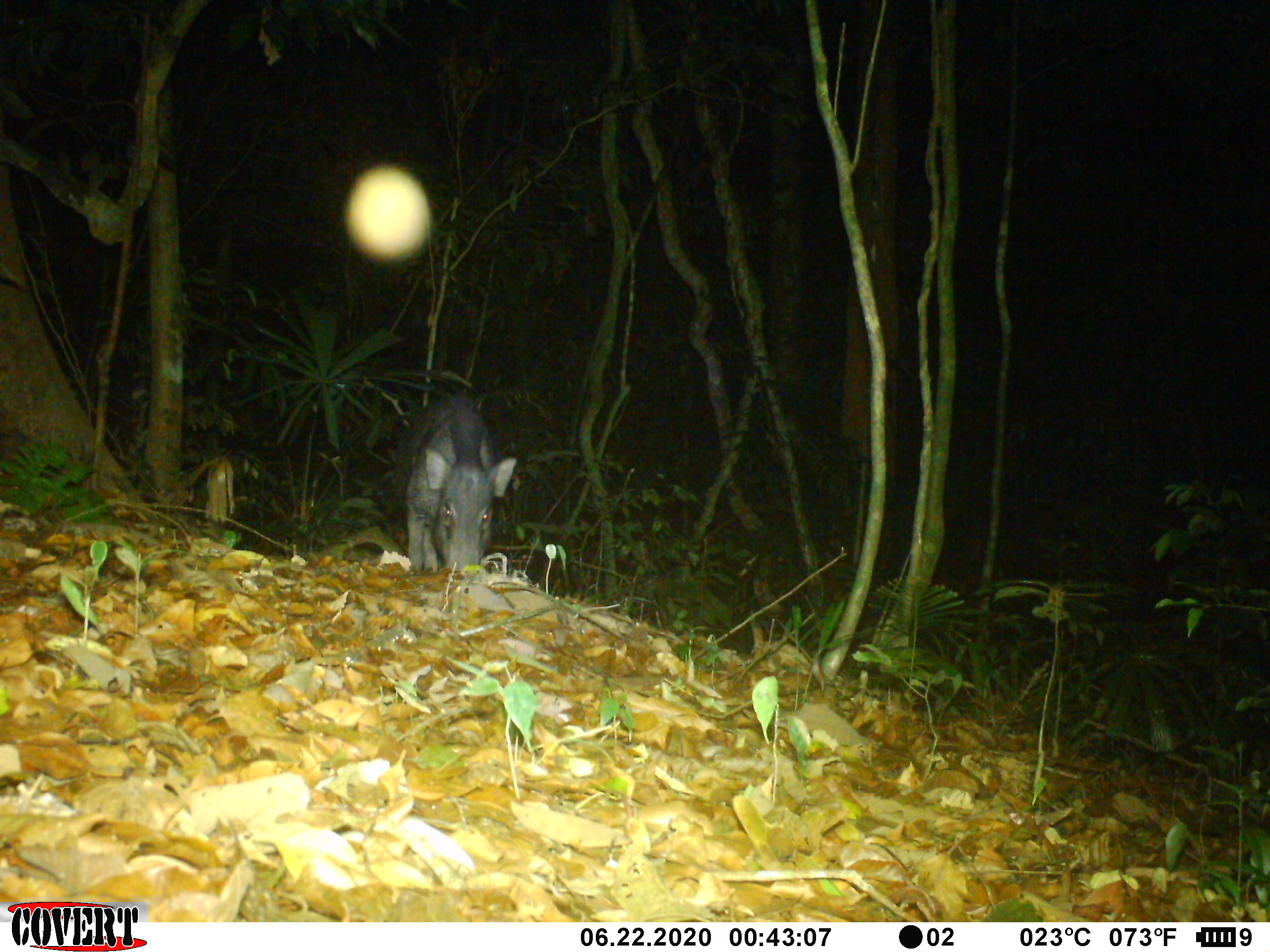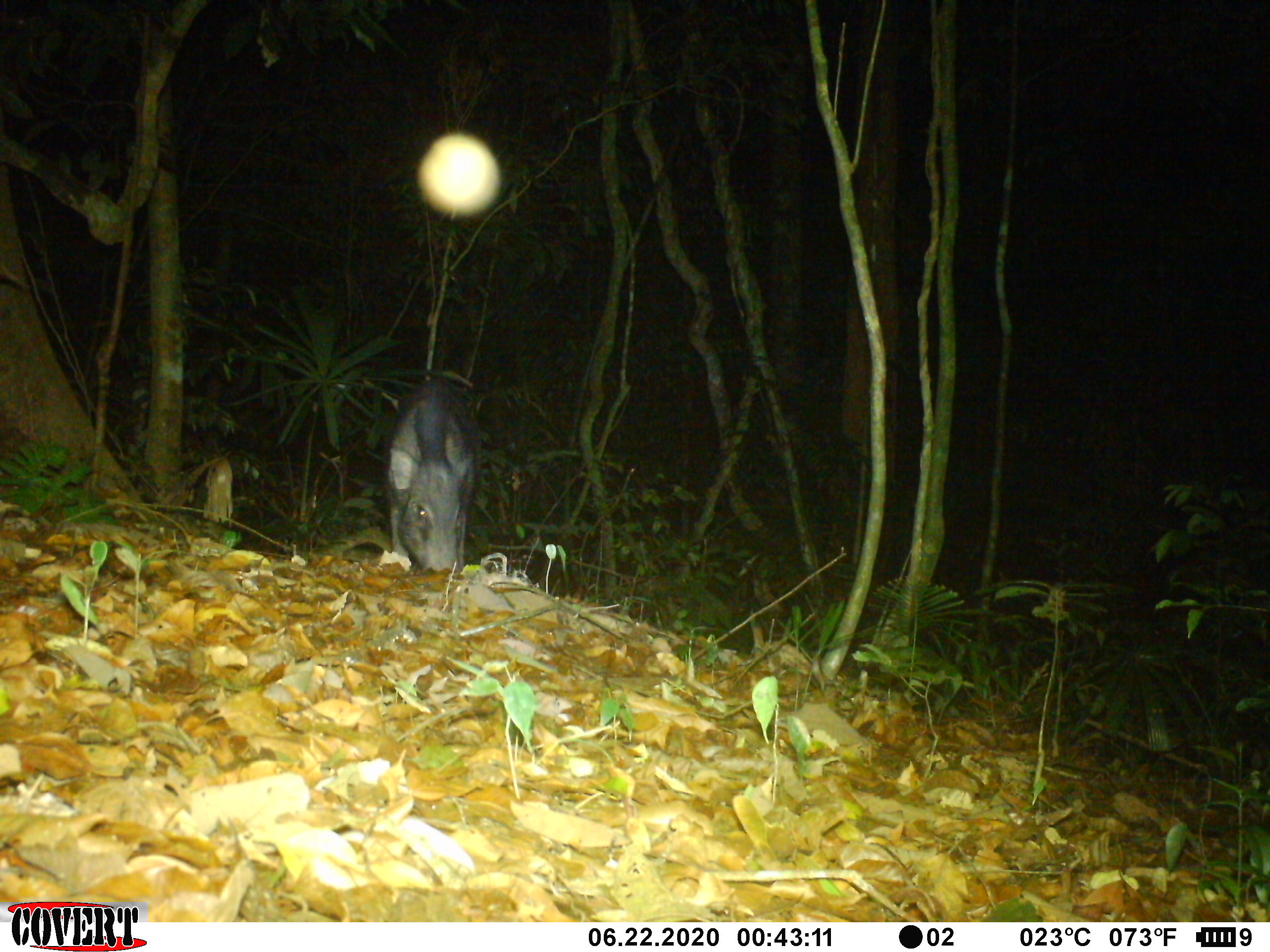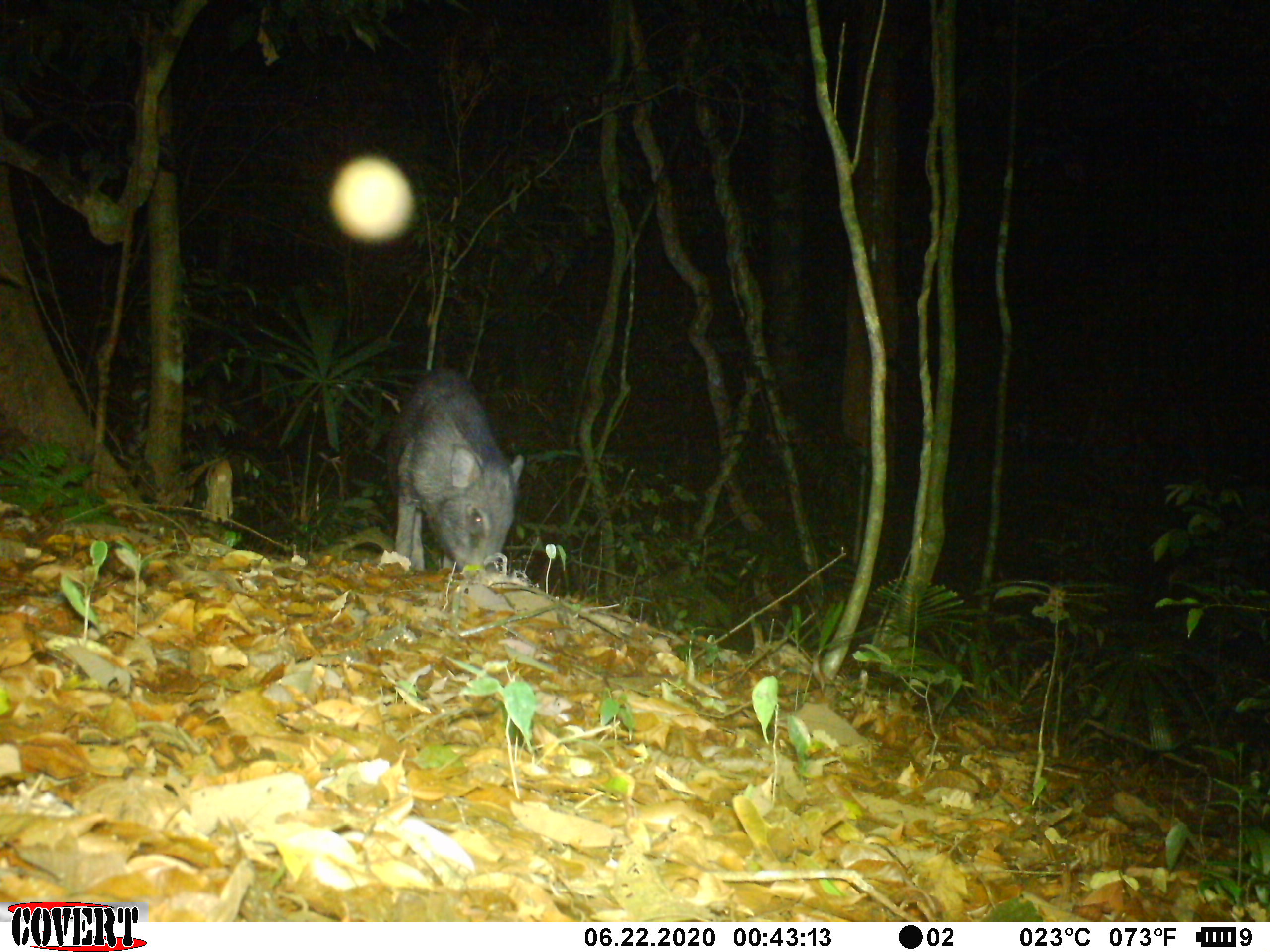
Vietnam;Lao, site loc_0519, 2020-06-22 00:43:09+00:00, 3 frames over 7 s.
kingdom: Animalia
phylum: Chordata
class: Mammalia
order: Artiodactyla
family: Suidae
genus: Sus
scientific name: Sus scrofa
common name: eurasian wild pig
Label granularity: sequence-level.